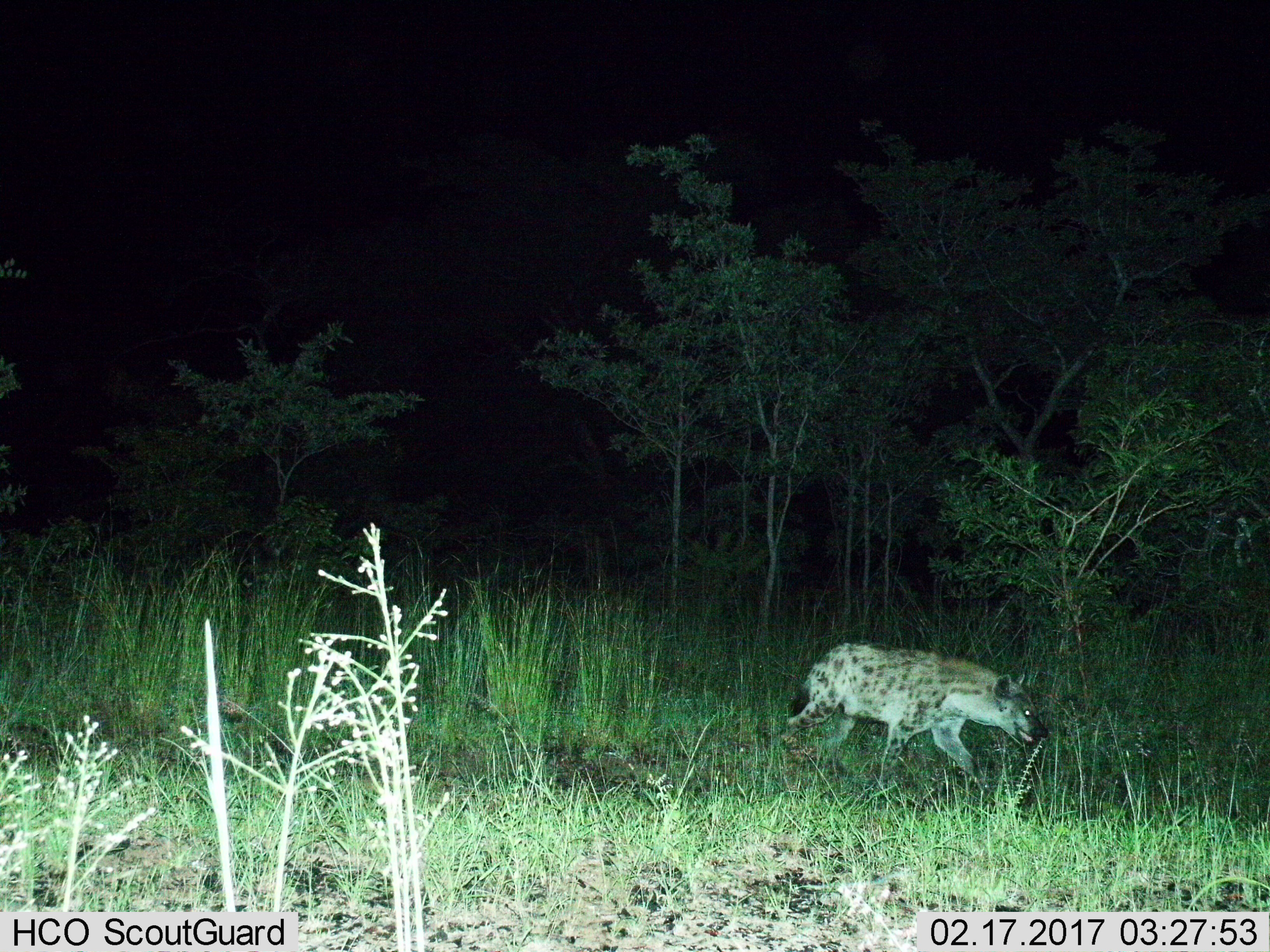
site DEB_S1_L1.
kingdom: Animalia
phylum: Chordata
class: Mammalia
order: Carnivora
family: Hyaenidae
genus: Crocuta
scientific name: Crocuta crocuta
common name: spotted hyena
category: hyenaspotted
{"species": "hyenaspotted (spotted hyena) (Crocuta crocuta)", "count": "1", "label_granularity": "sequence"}